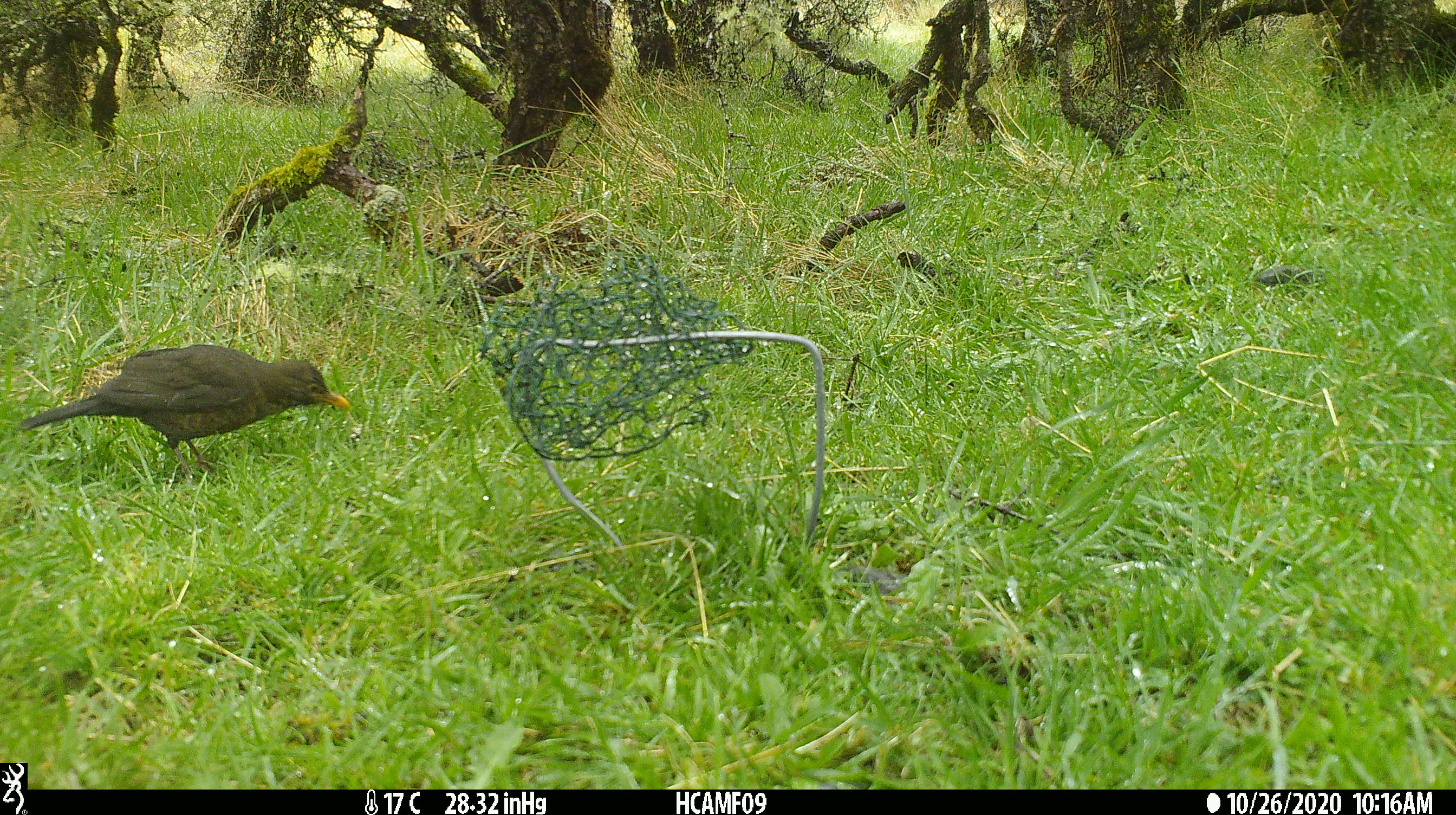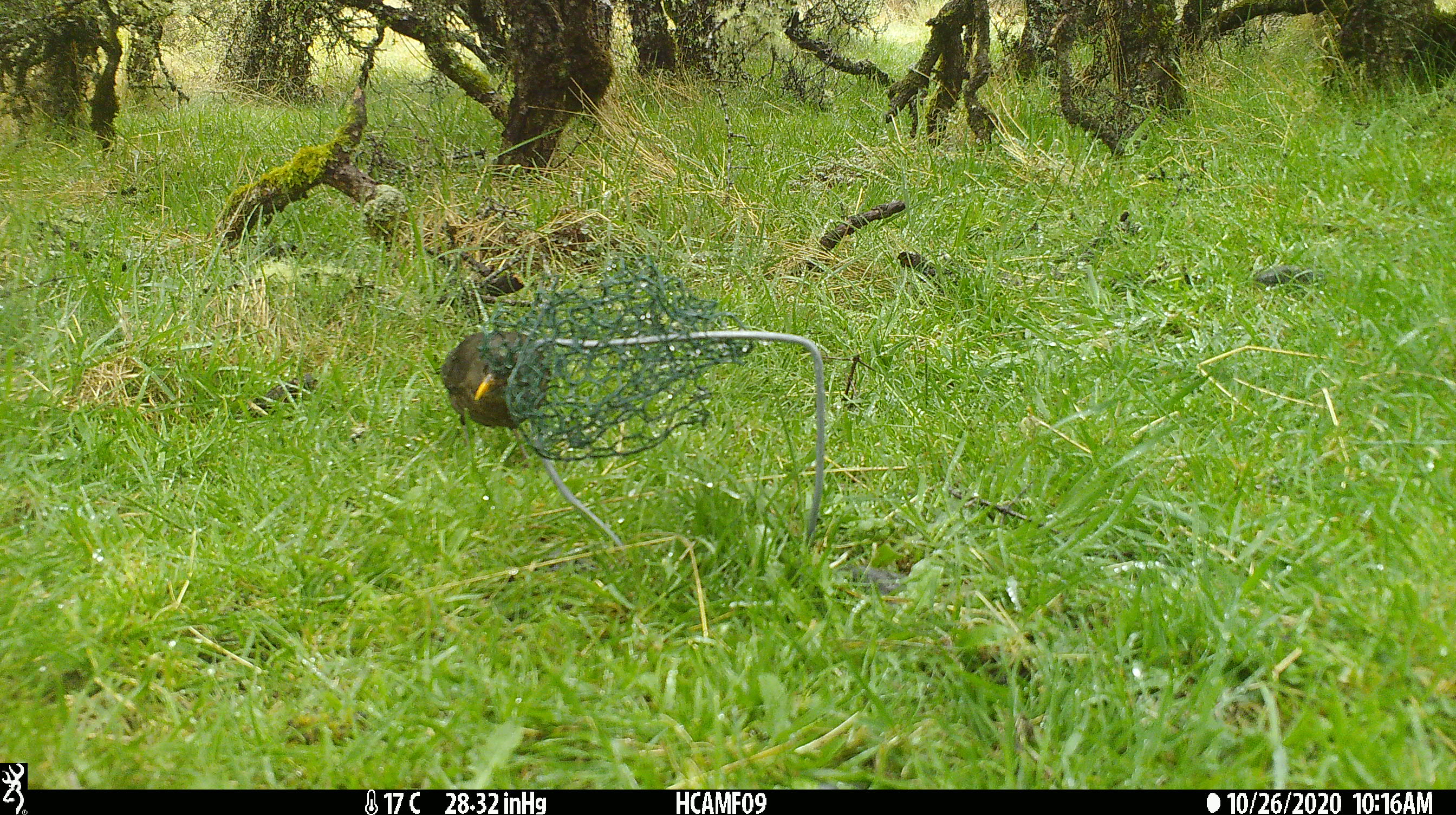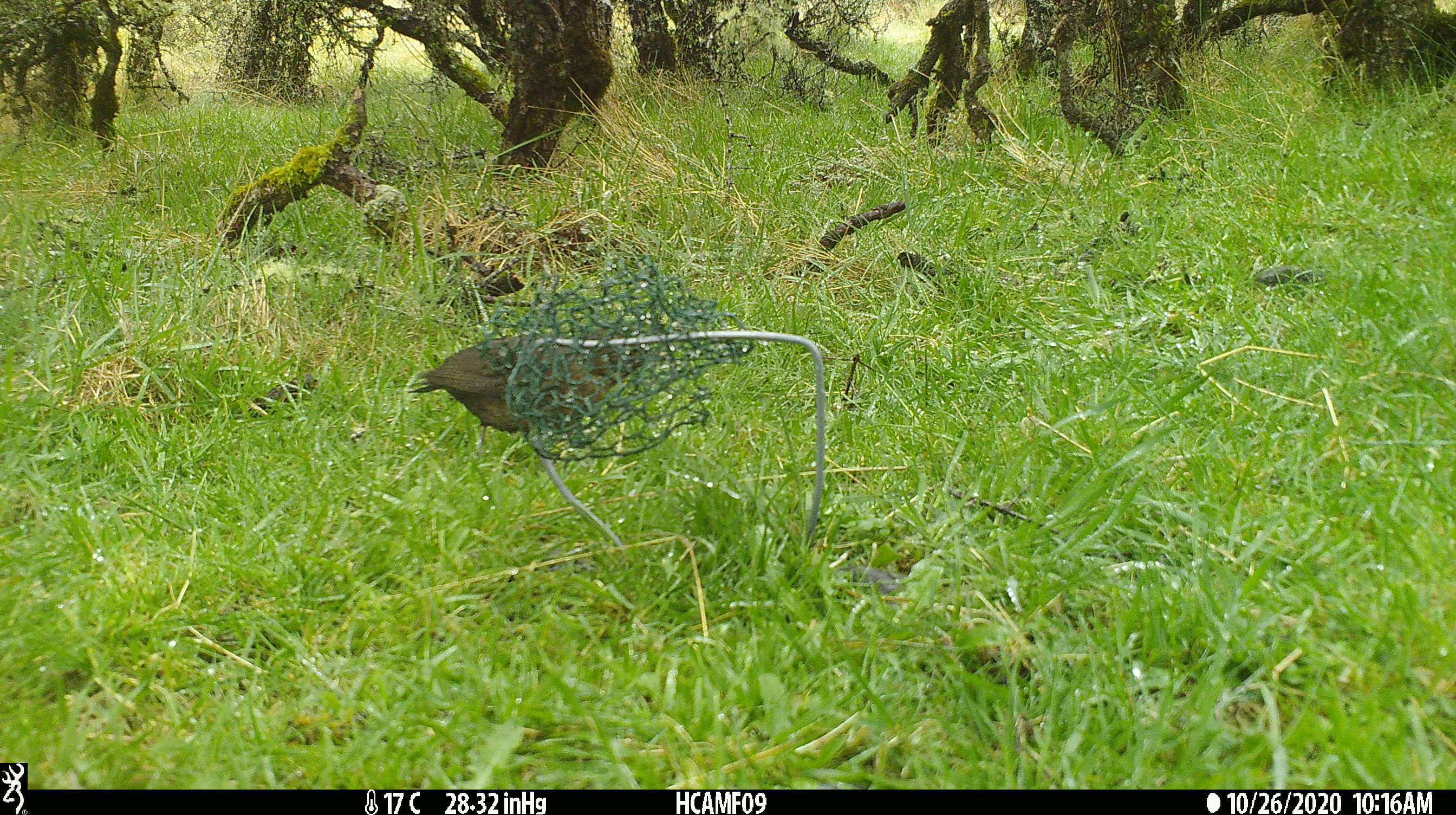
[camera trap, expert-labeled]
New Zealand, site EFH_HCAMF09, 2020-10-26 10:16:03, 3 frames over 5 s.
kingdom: Animalia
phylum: Chordata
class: Aves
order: Passeriformes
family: Turdidae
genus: Turdus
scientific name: Turdus merula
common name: eurasian blackbird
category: blackbird